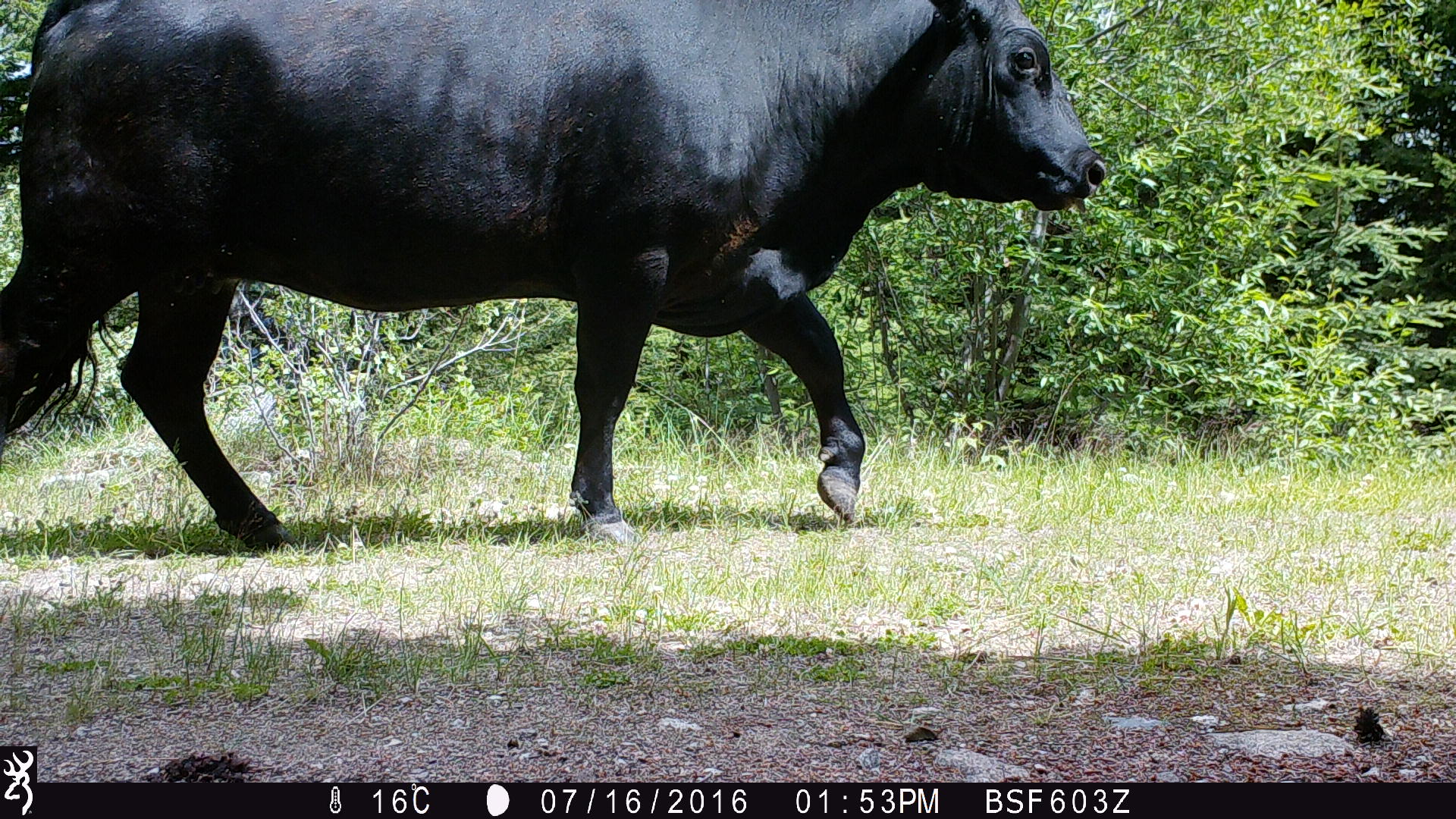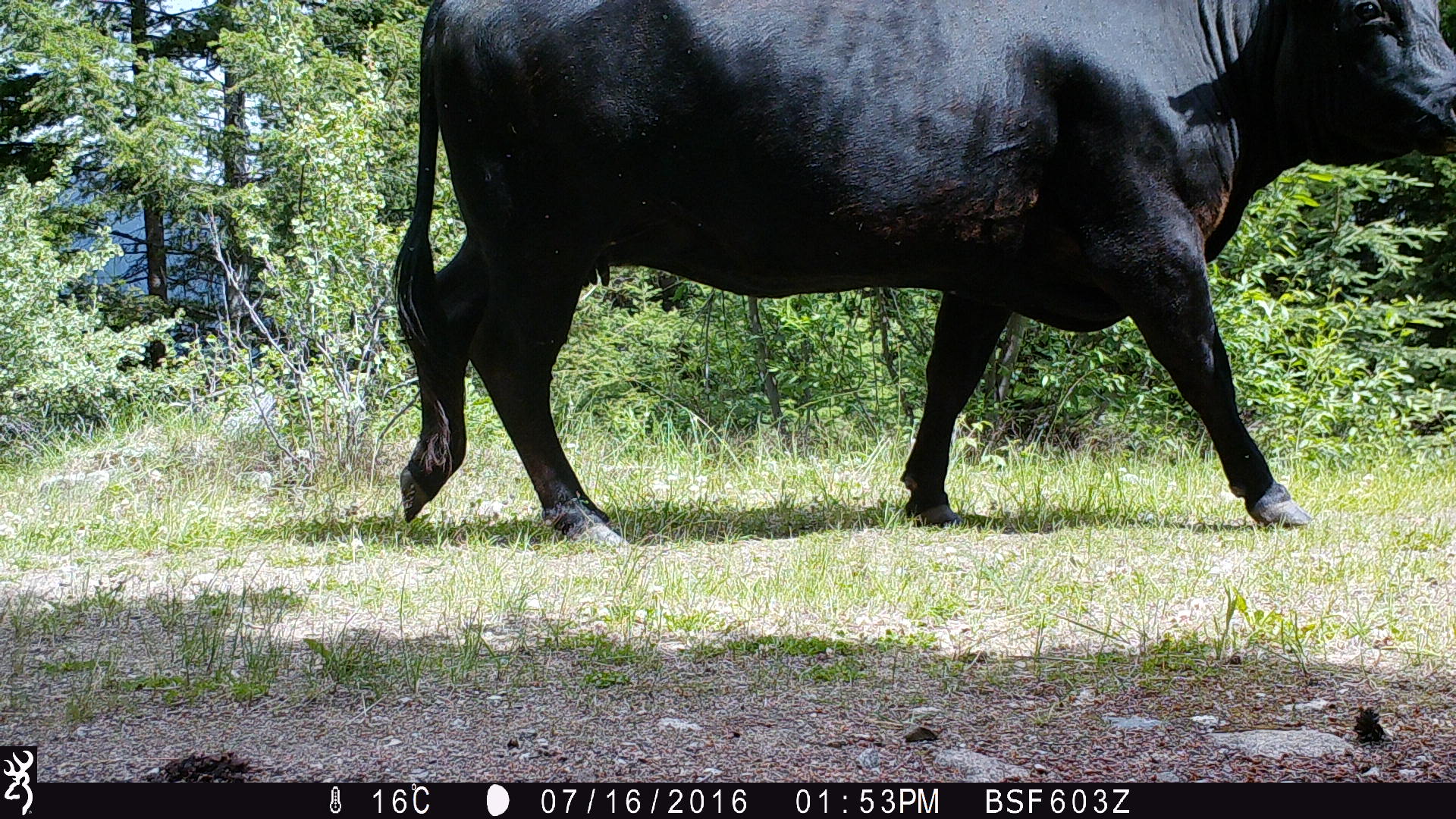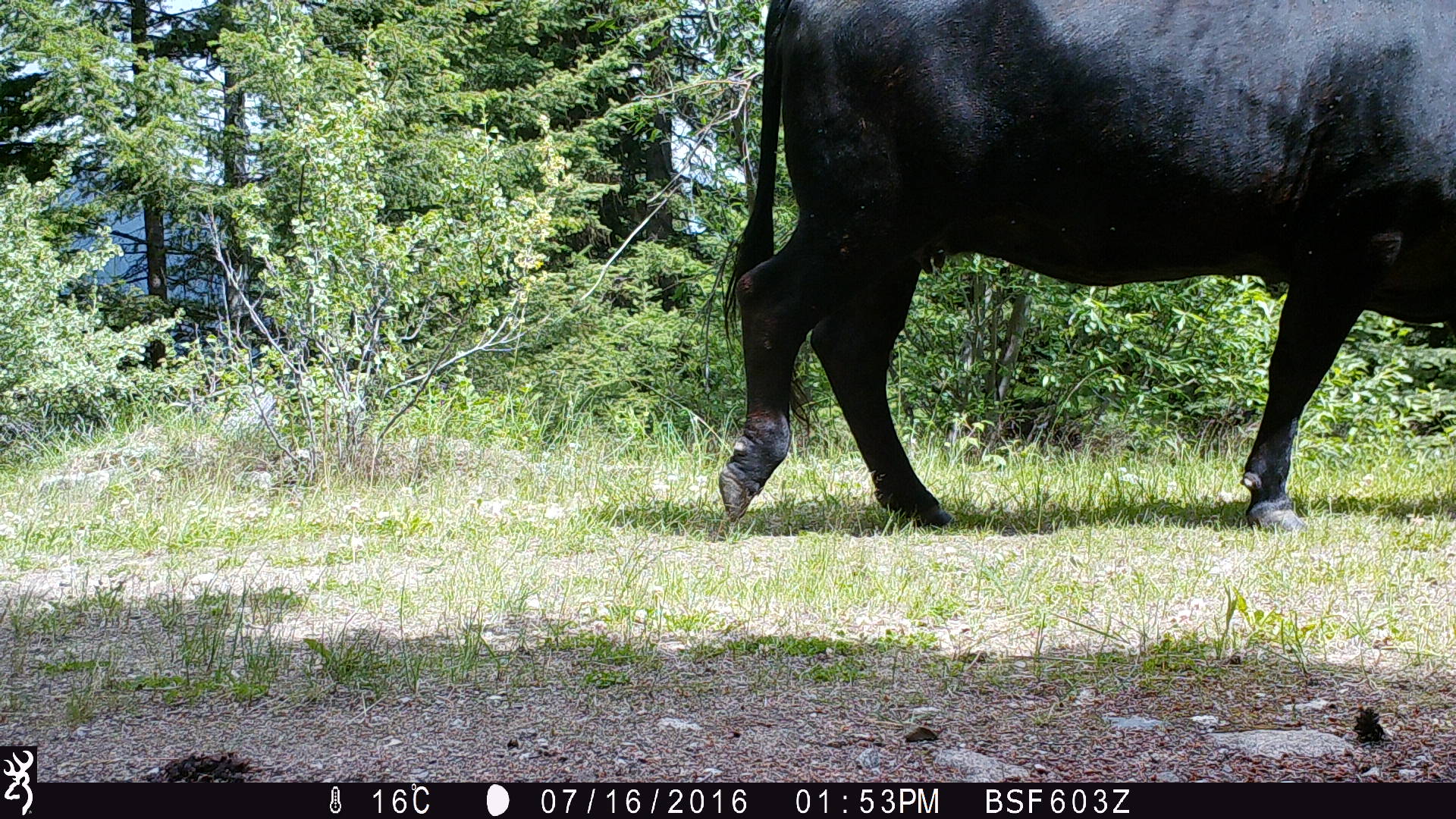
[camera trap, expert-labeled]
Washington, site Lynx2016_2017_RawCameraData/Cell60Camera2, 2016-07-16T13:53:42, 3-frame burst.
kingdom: Animalia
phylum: Chordata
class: Mammalia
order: Artiodactyla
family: Bovidae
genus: Bos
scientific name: Bos taurus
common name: domestic cattle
Domestic cattle (Bos taurus). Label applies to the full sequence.